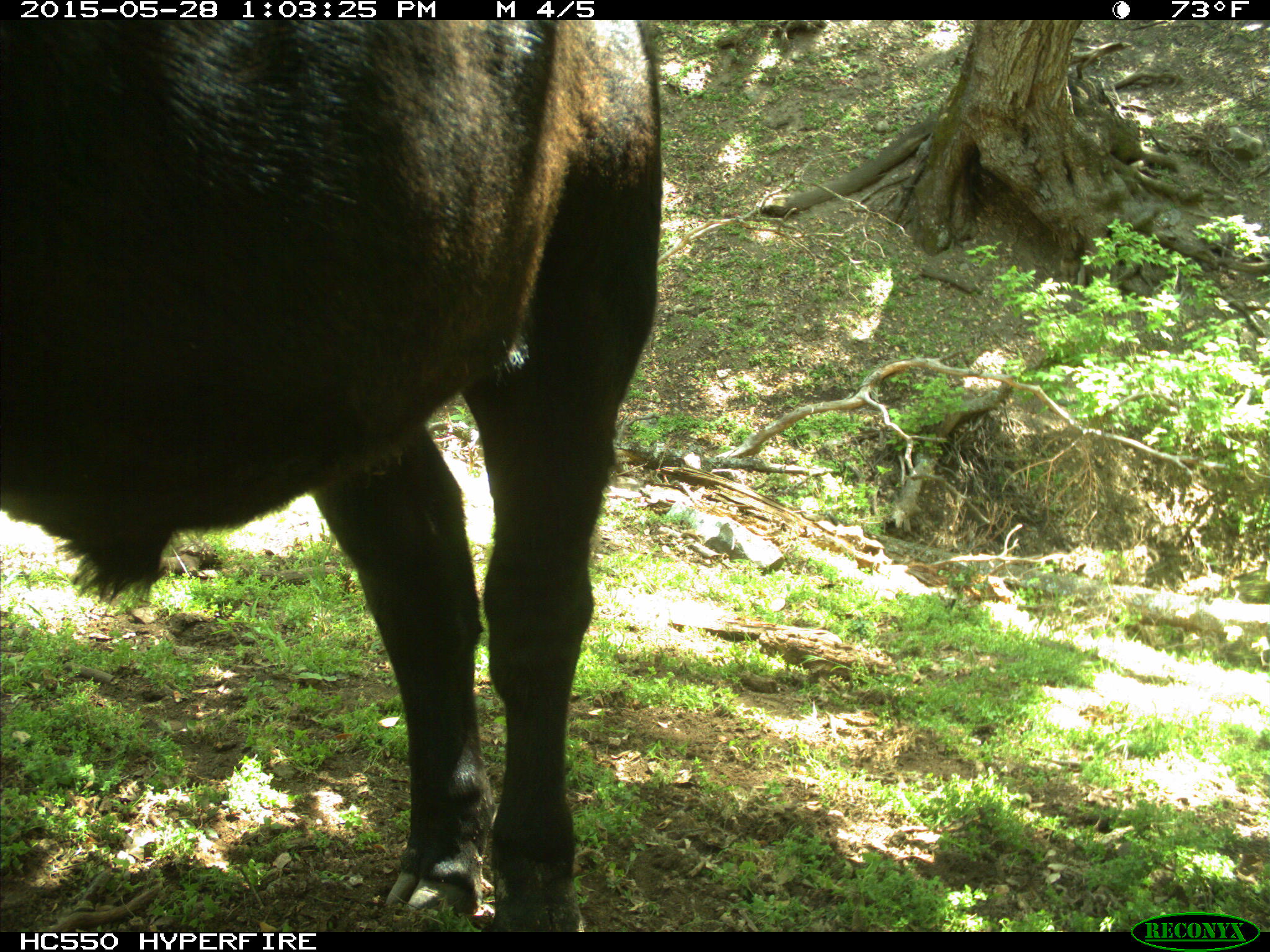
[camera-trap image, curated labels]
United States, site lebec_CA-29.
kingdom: Animalia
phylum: Chordata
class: Mammalia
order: Artiodactyla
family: Bovidae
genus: Bos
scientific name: Bos taurus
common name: domestic cow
Bos taurus (domestic cow).